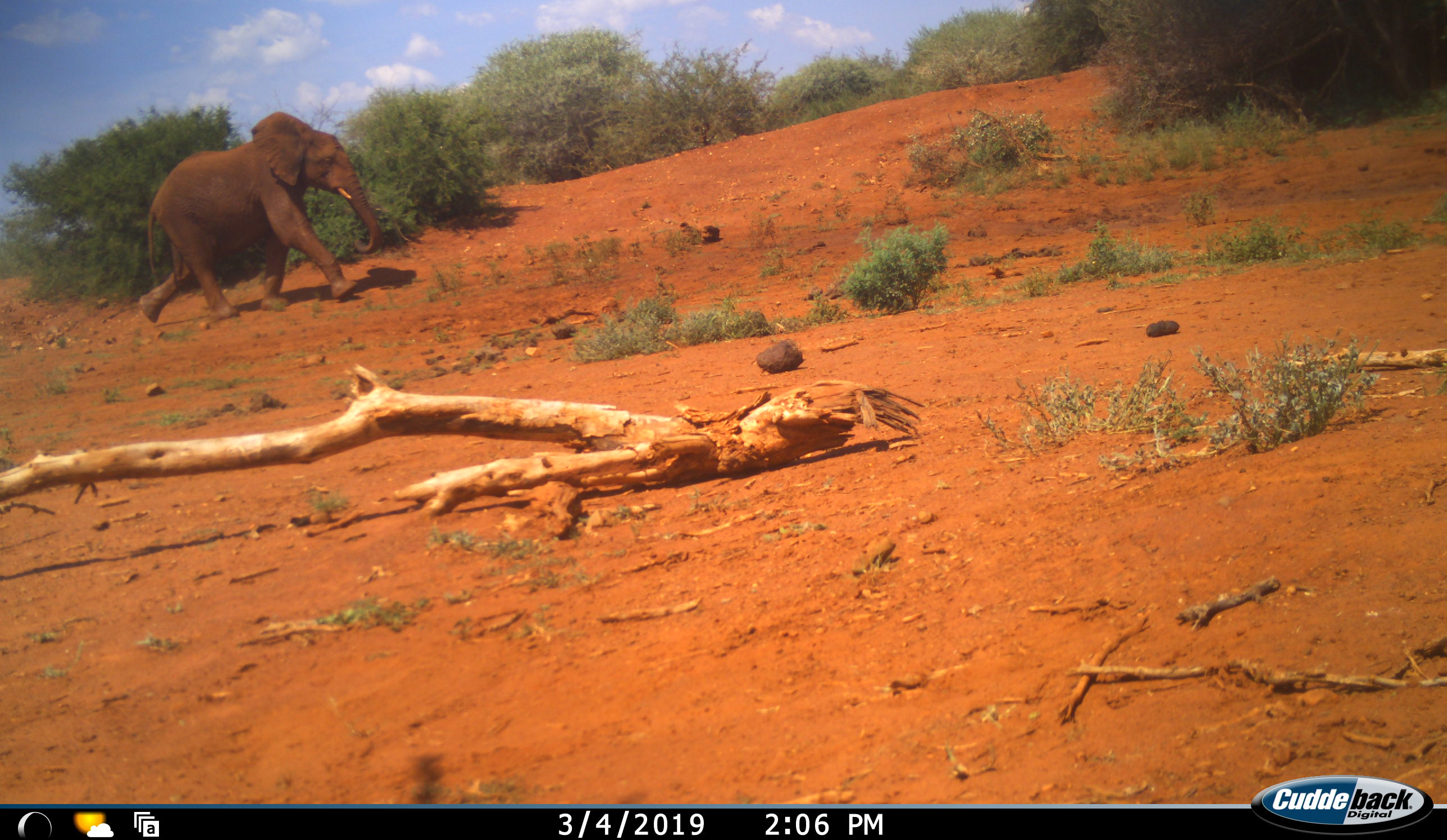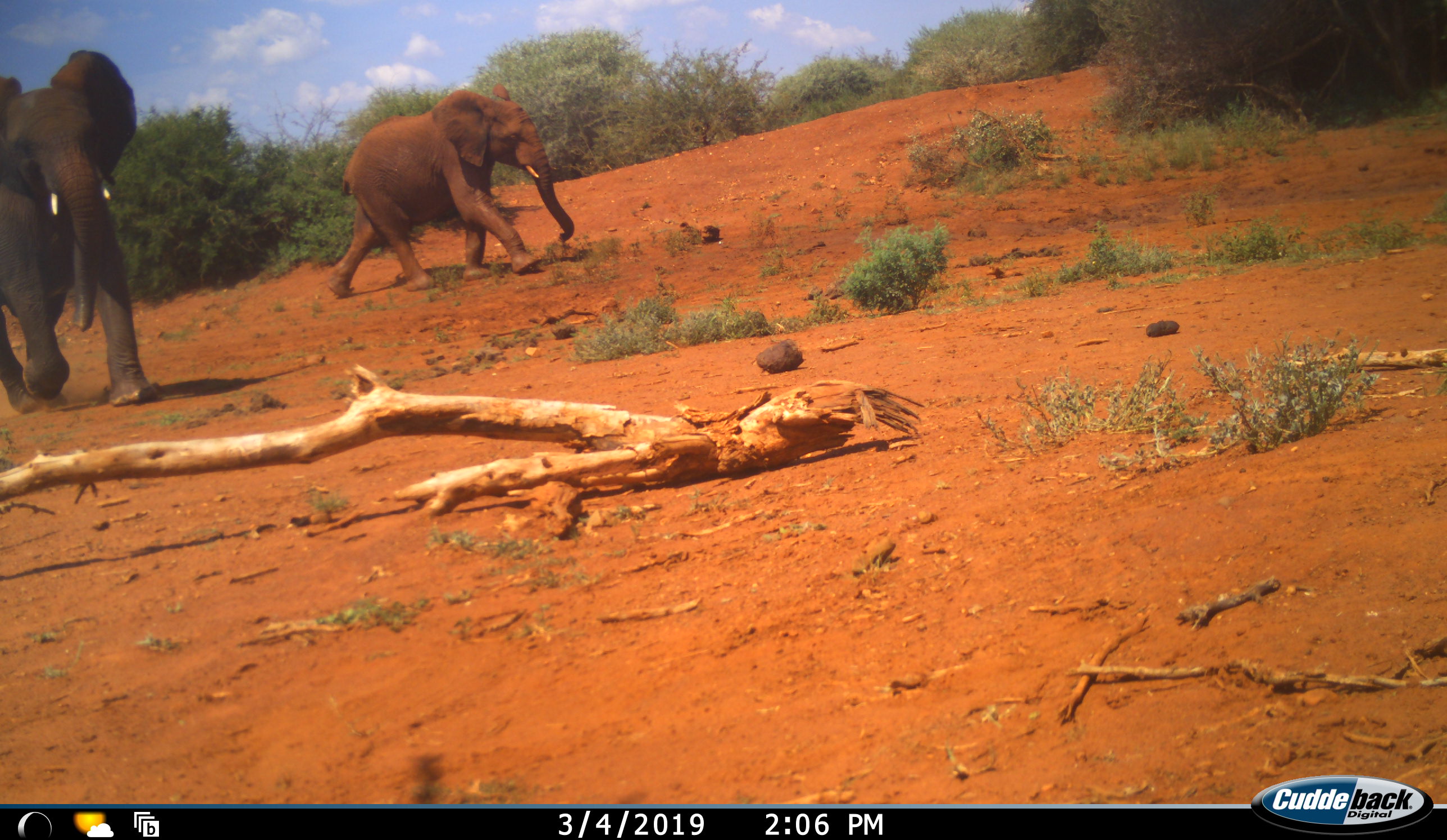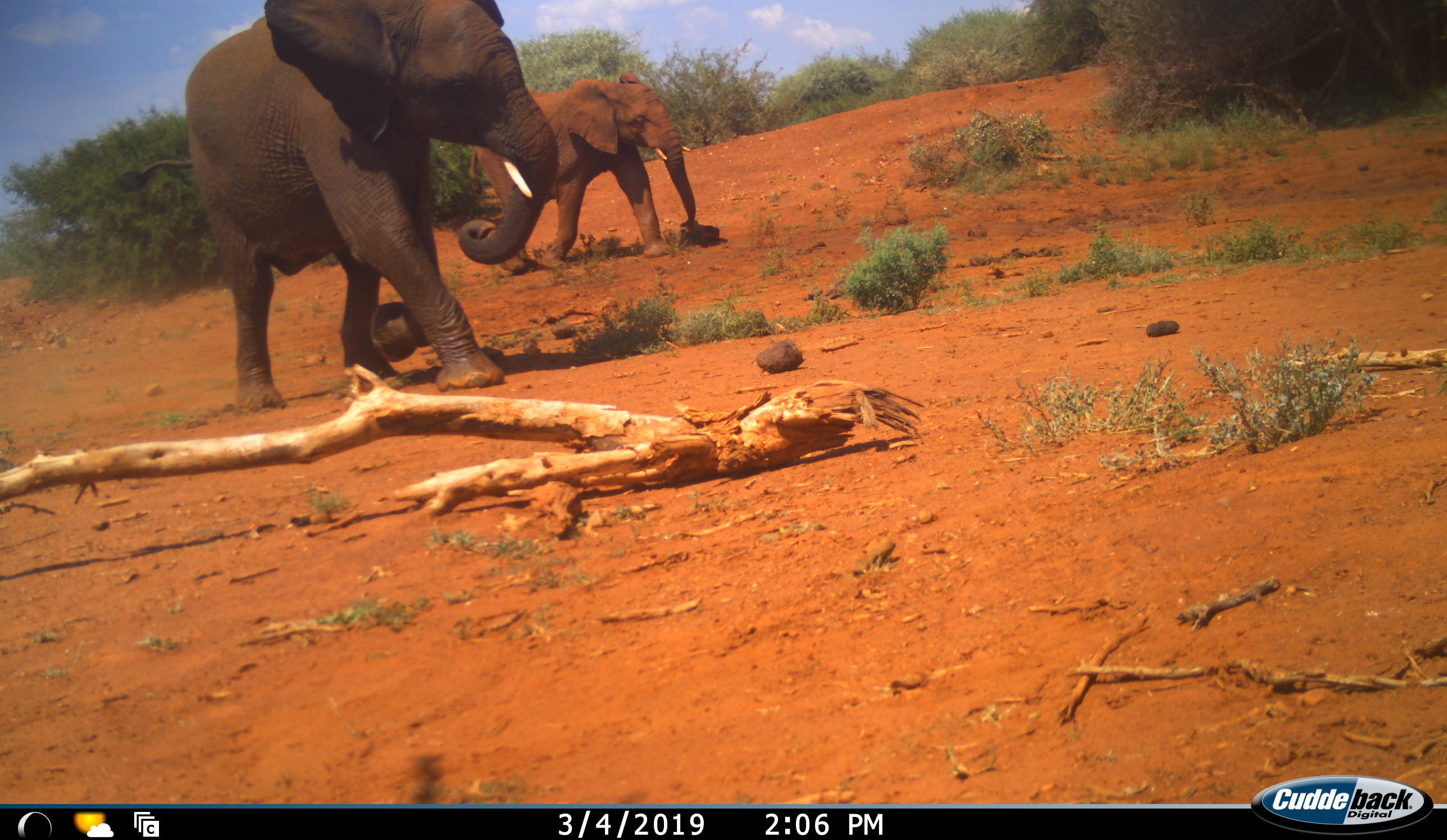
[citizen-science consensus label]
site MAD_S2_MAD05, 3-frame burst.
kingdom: Animalia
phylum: Chordata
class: Mammalia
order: Proboscidea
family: Elephantidae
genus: Loxodonta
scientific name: Loxodonta africana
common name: african bush elephant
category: elephant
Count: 2.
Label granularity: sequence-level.